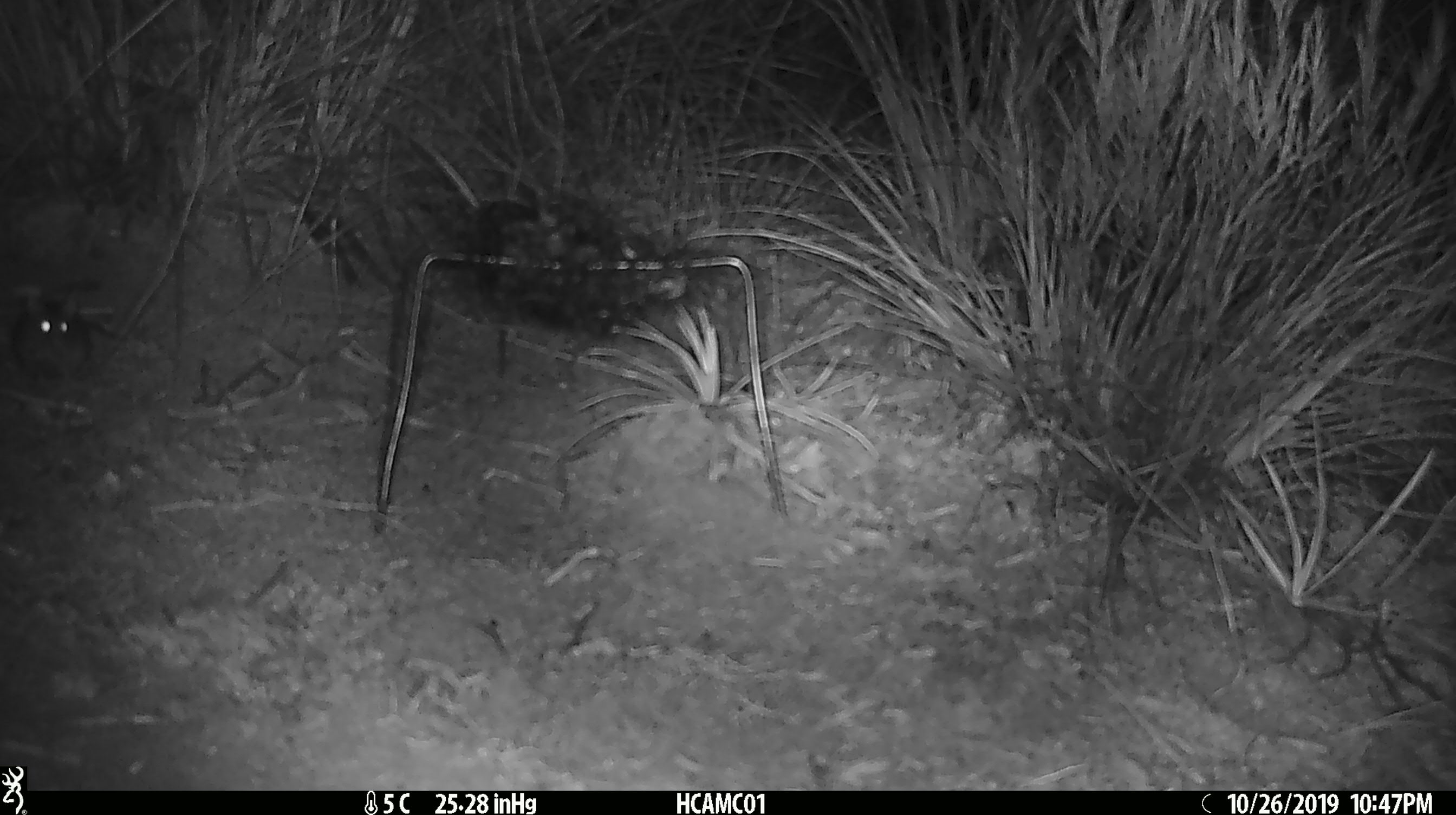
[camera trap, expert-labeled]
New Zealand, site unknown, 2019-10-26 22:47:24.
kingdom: Animalia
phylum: Chordata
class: Mammalia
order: Rodentia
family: Muridae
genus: Mus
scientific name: Mus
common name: mouse